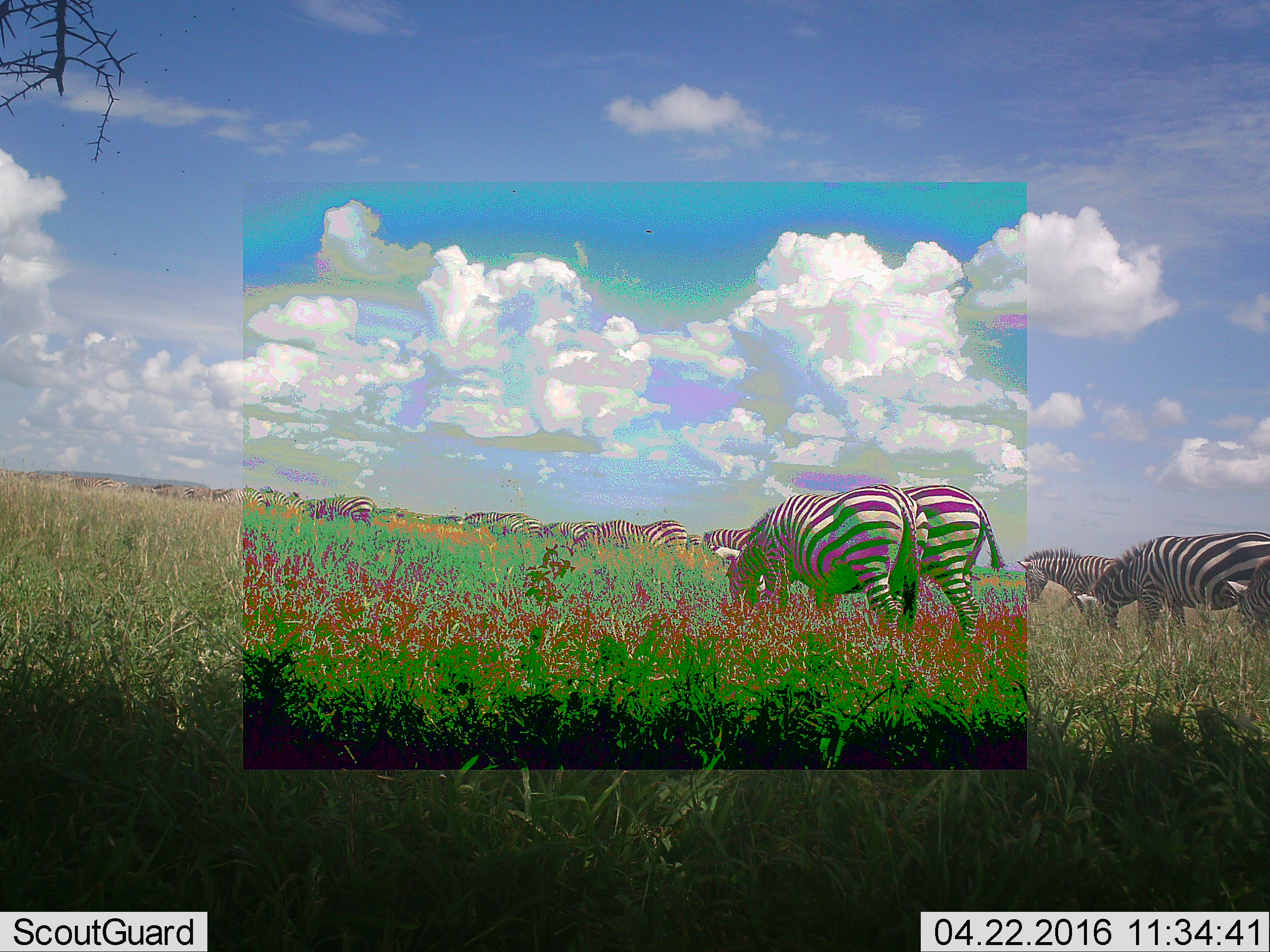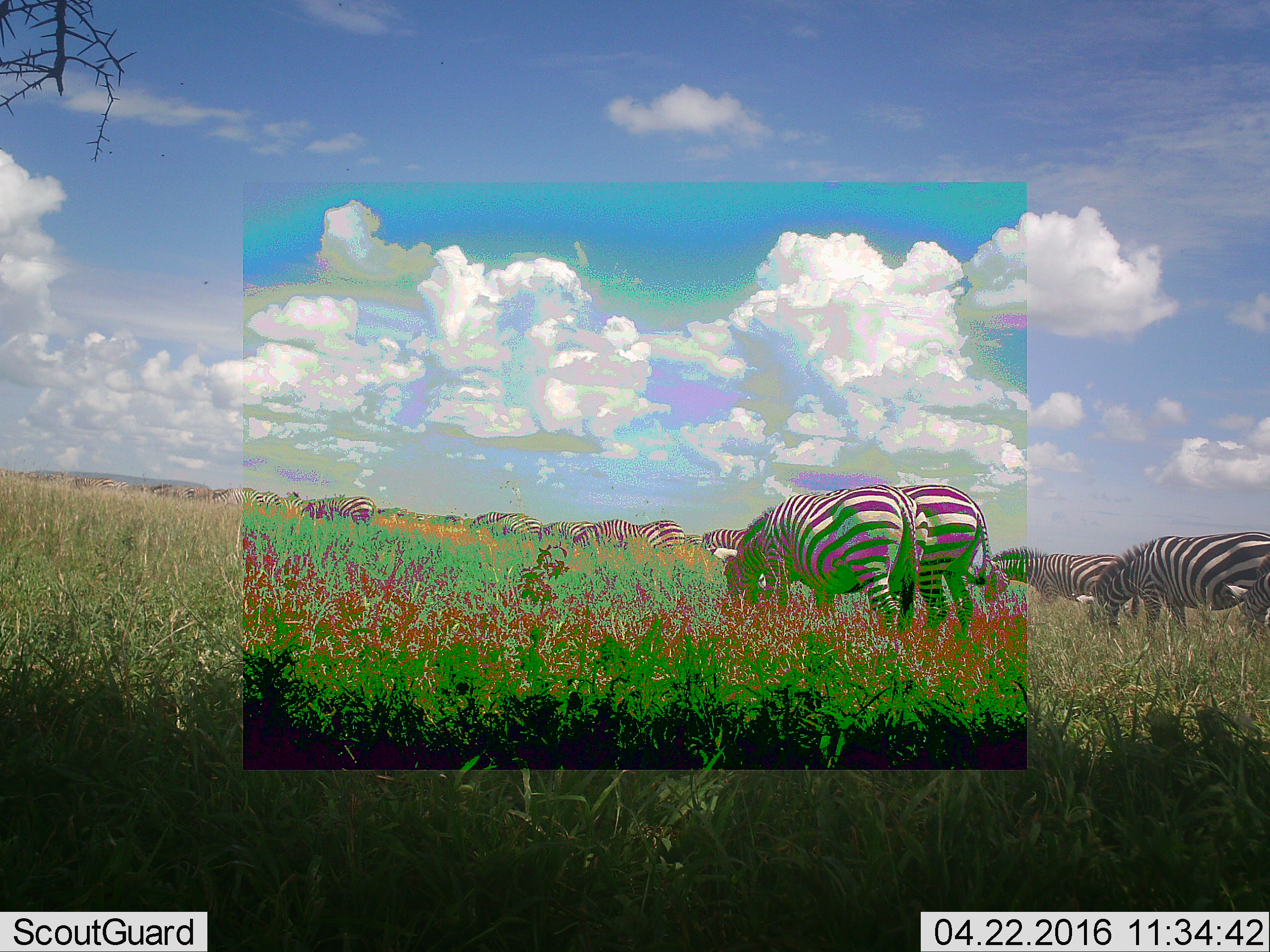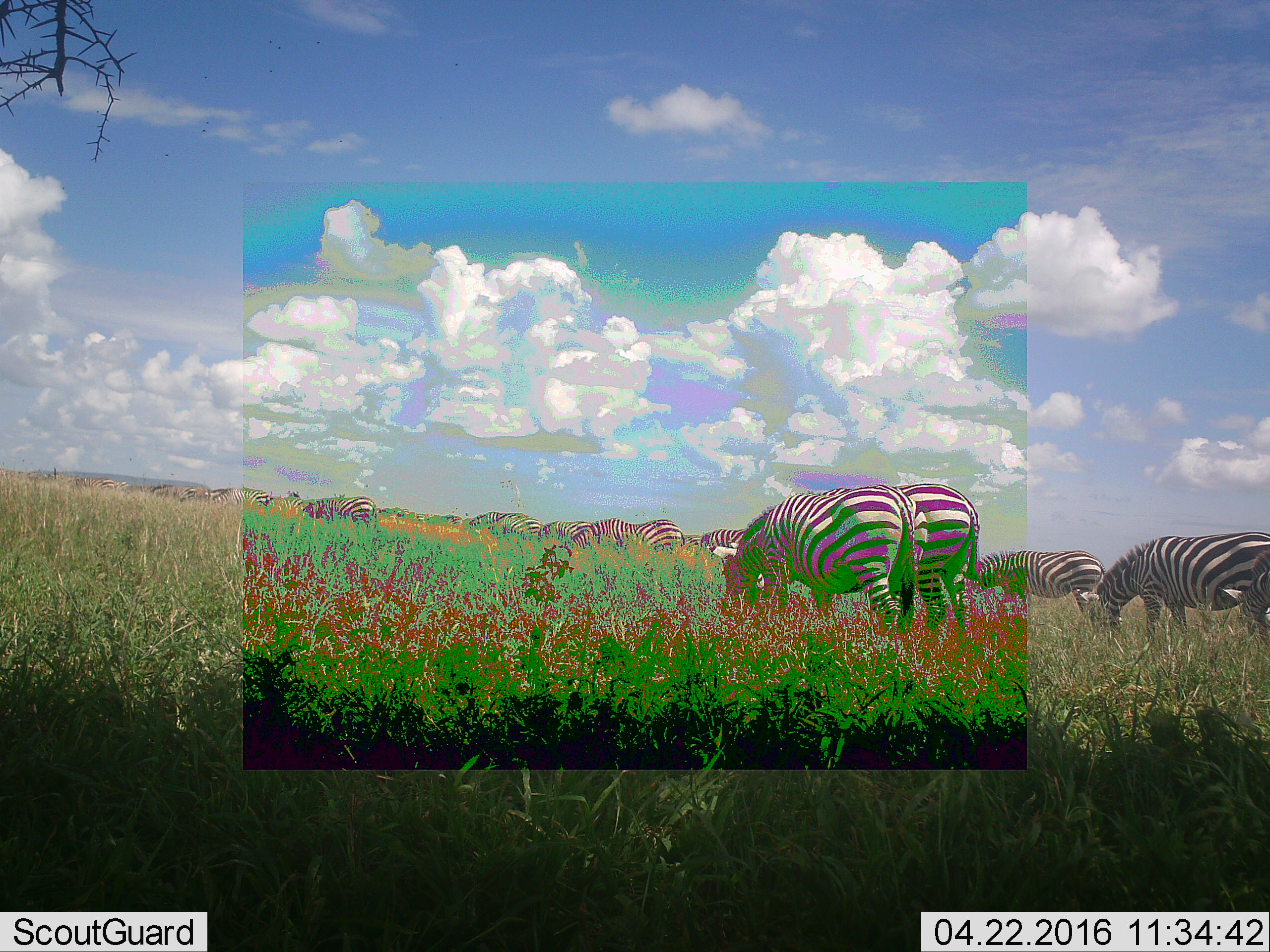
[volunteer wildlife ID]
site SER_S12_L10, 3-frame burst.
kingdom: Animalia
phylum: Chordata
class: Mammalia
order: Perissodactyla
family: Equidae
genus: Equus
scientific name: Equus quagga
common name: plains zebra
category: zebraplains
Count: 11-50.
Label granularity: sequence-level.